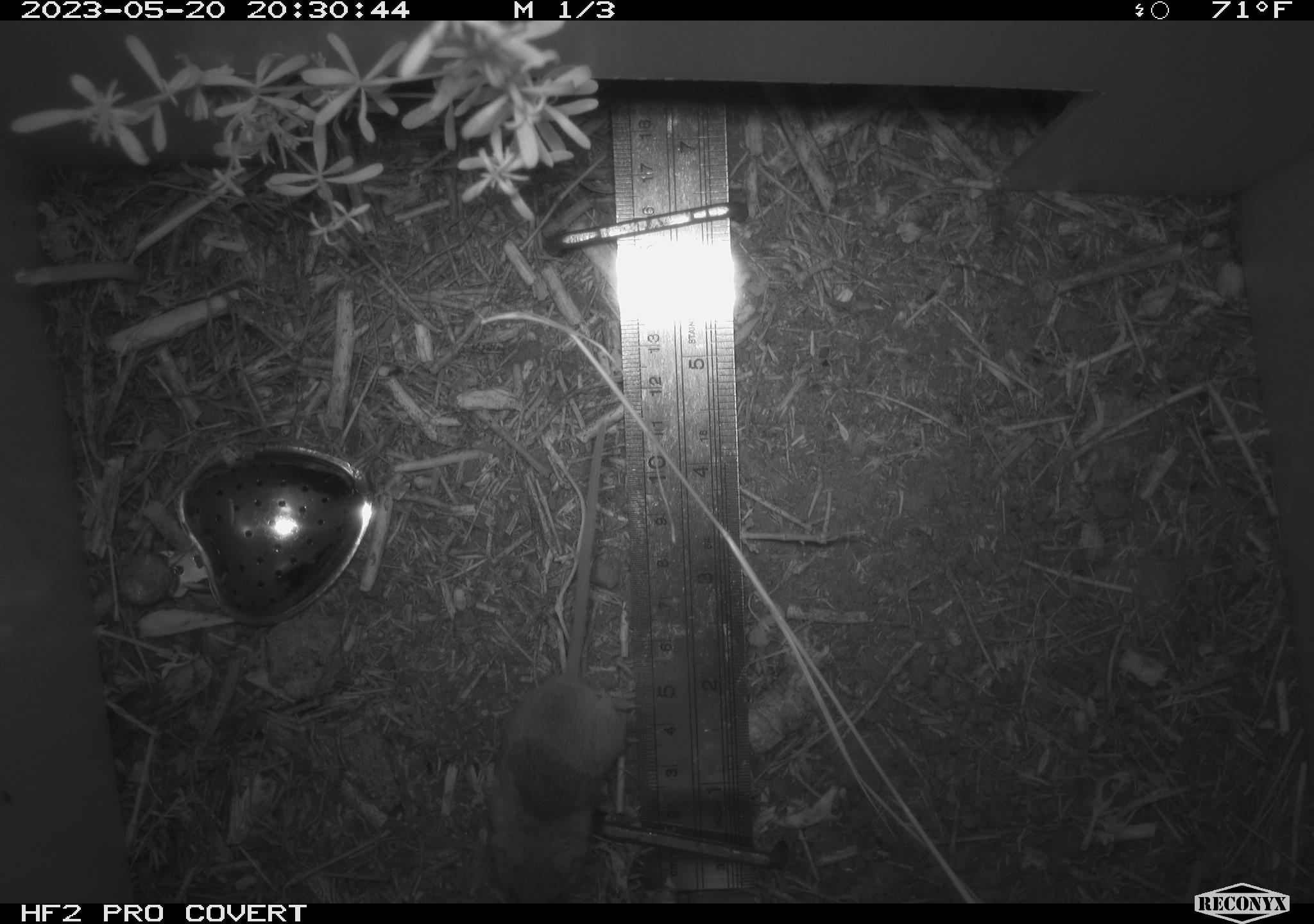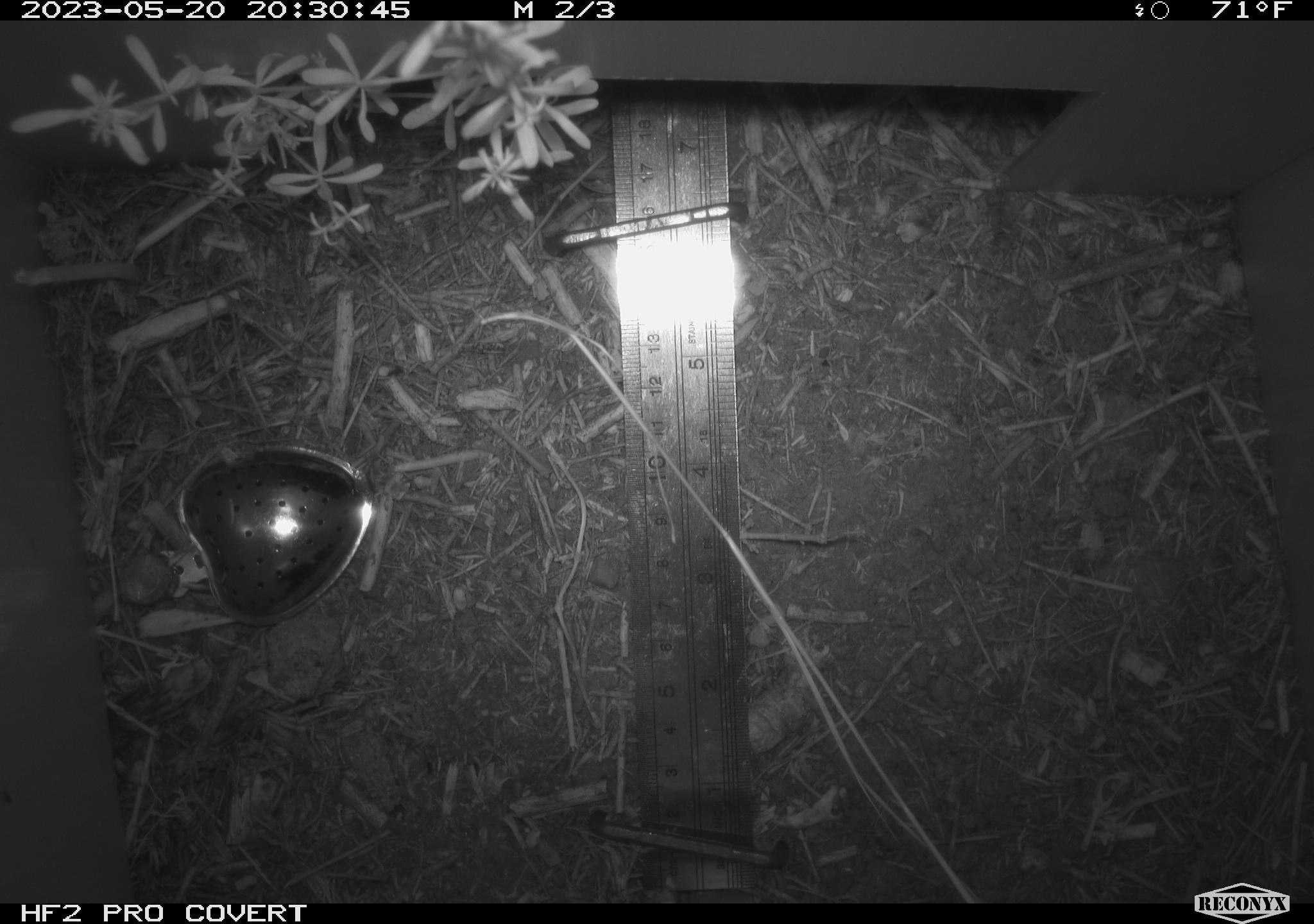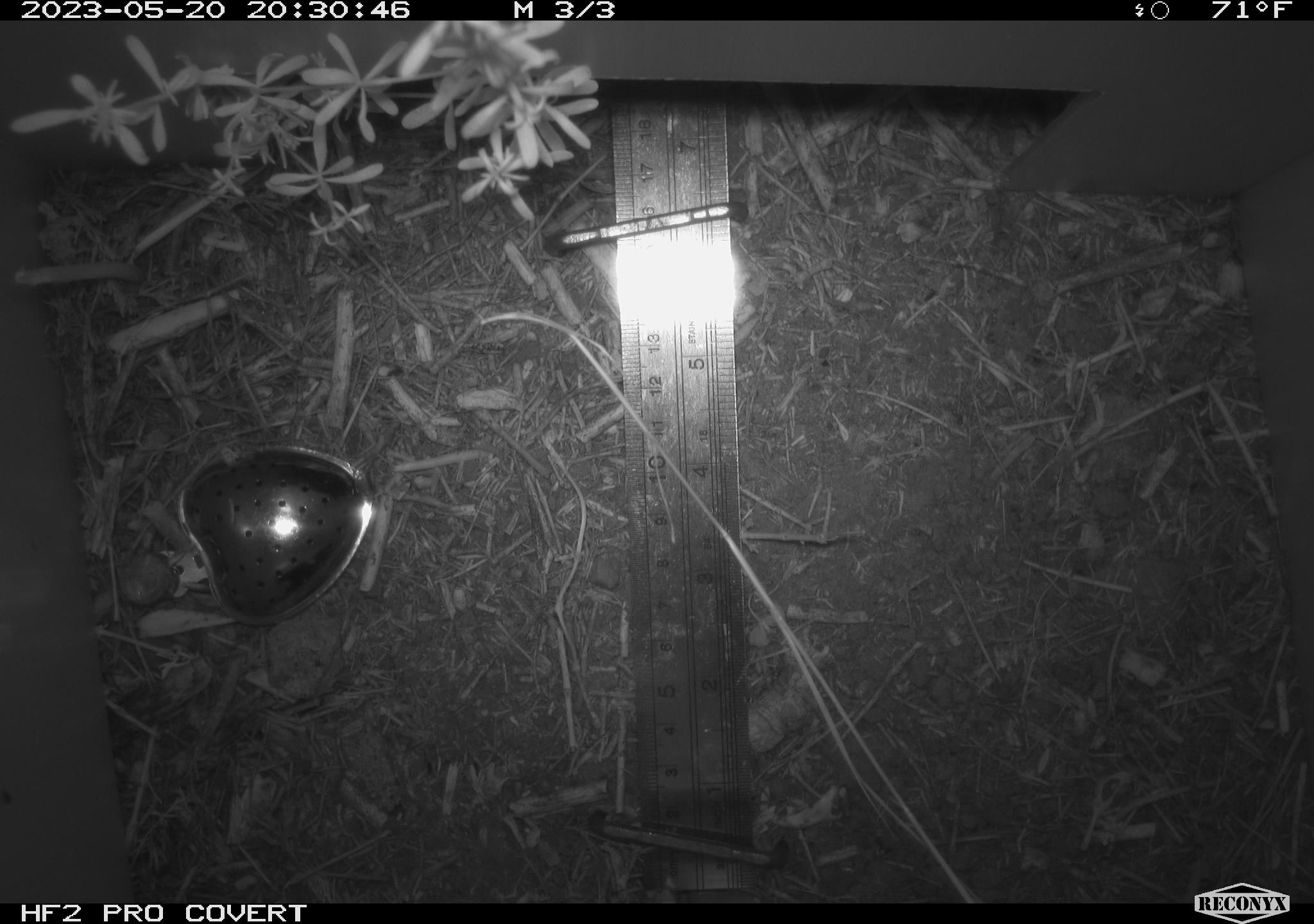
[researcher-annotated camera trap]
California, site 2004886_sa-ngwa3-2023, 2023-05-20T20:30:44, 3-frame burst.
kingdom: Animalia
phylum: Chordata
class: Mammalia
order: Rodentia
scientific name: Rodentia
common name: mouse species